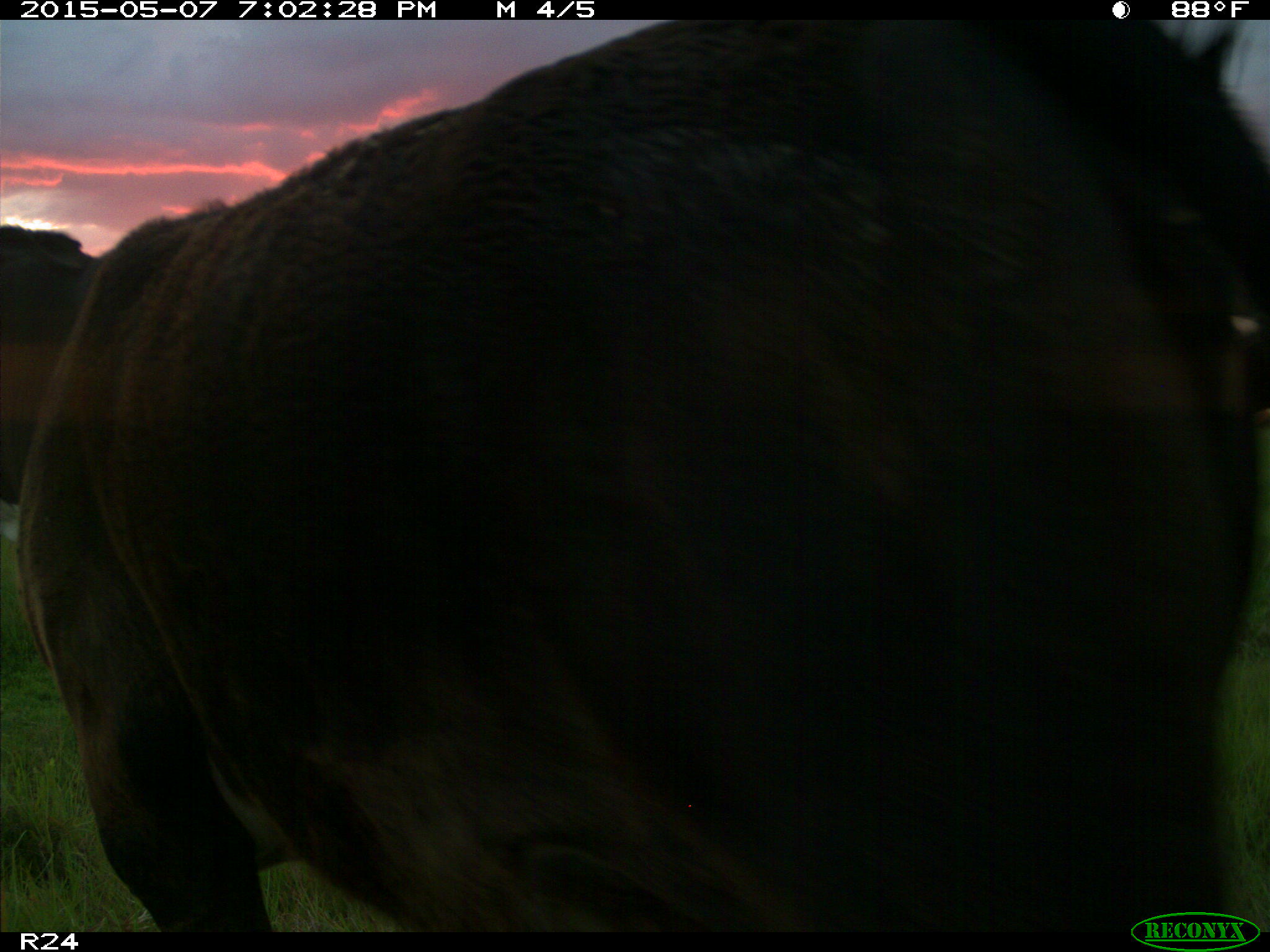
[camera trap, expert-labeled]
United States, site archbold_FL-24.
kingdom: Animalia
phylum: Chordata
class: Mammalia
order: Artiodactyla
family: Bovidae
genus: Bos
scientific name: Bos taurus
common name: domestic cow